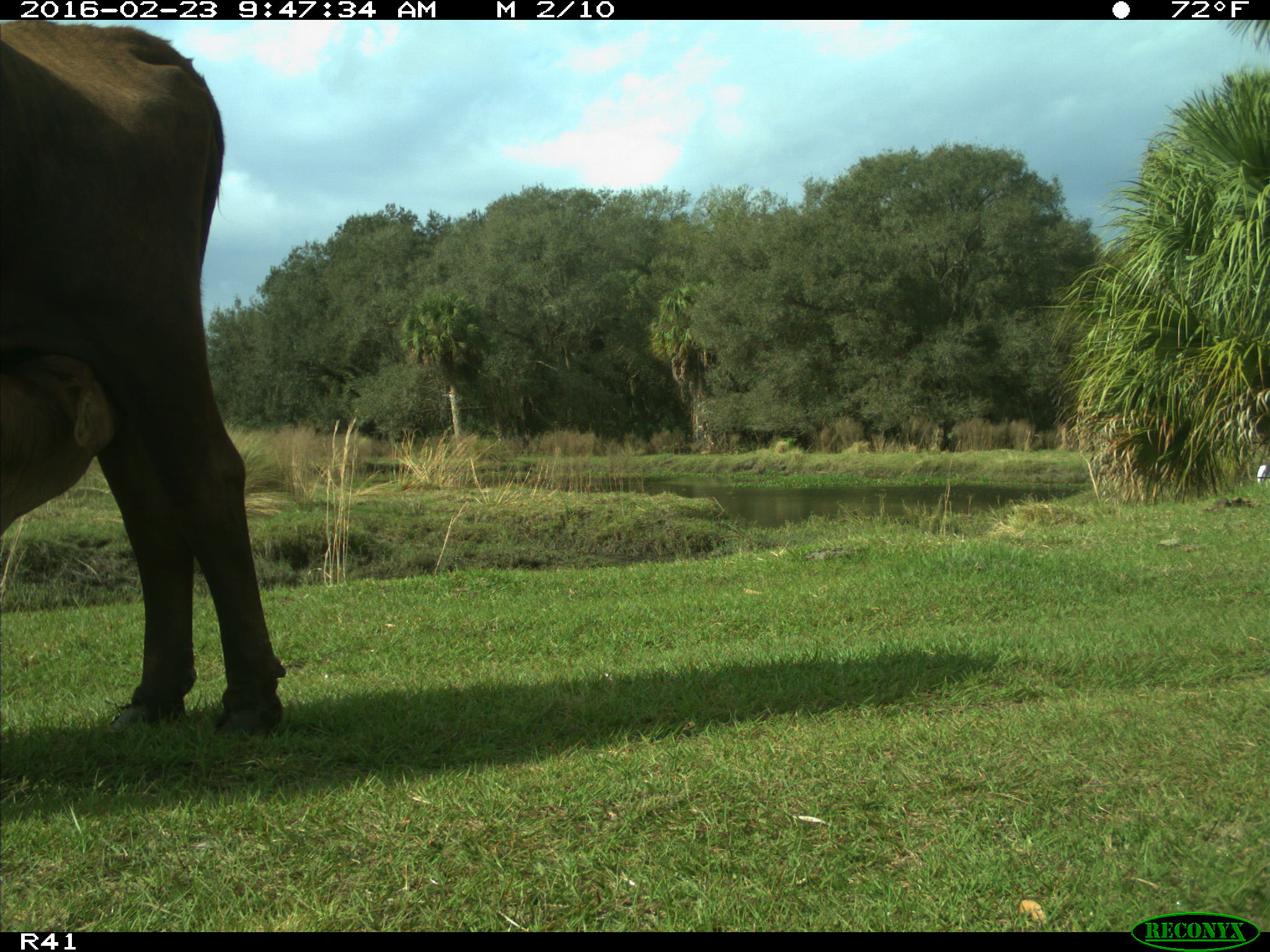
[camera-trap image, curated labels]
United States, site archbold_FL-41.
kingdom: Animalia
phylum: Chordata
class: Mammalia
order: Artiodactyla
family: Bovidae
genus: Bos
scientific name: Bos taurus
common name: domestic cow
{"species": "Bos taurus (domestic cow)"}